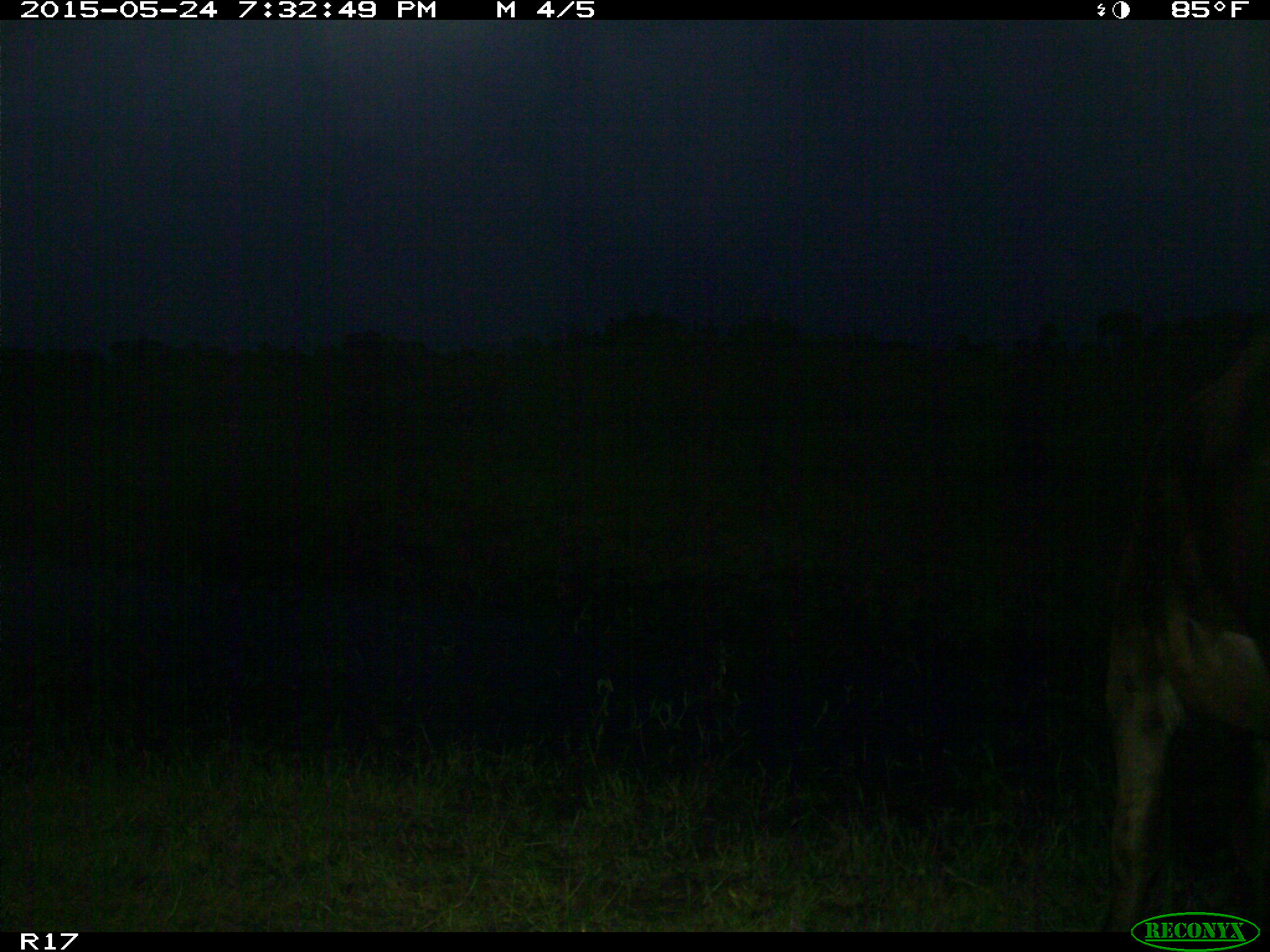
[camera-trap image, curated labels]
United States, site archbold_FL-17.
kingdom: Animalia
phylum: Chordata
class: Mammalia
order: Artiodactyla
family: Bovidae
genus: Bos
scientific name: Bos taurus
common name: domestic cow